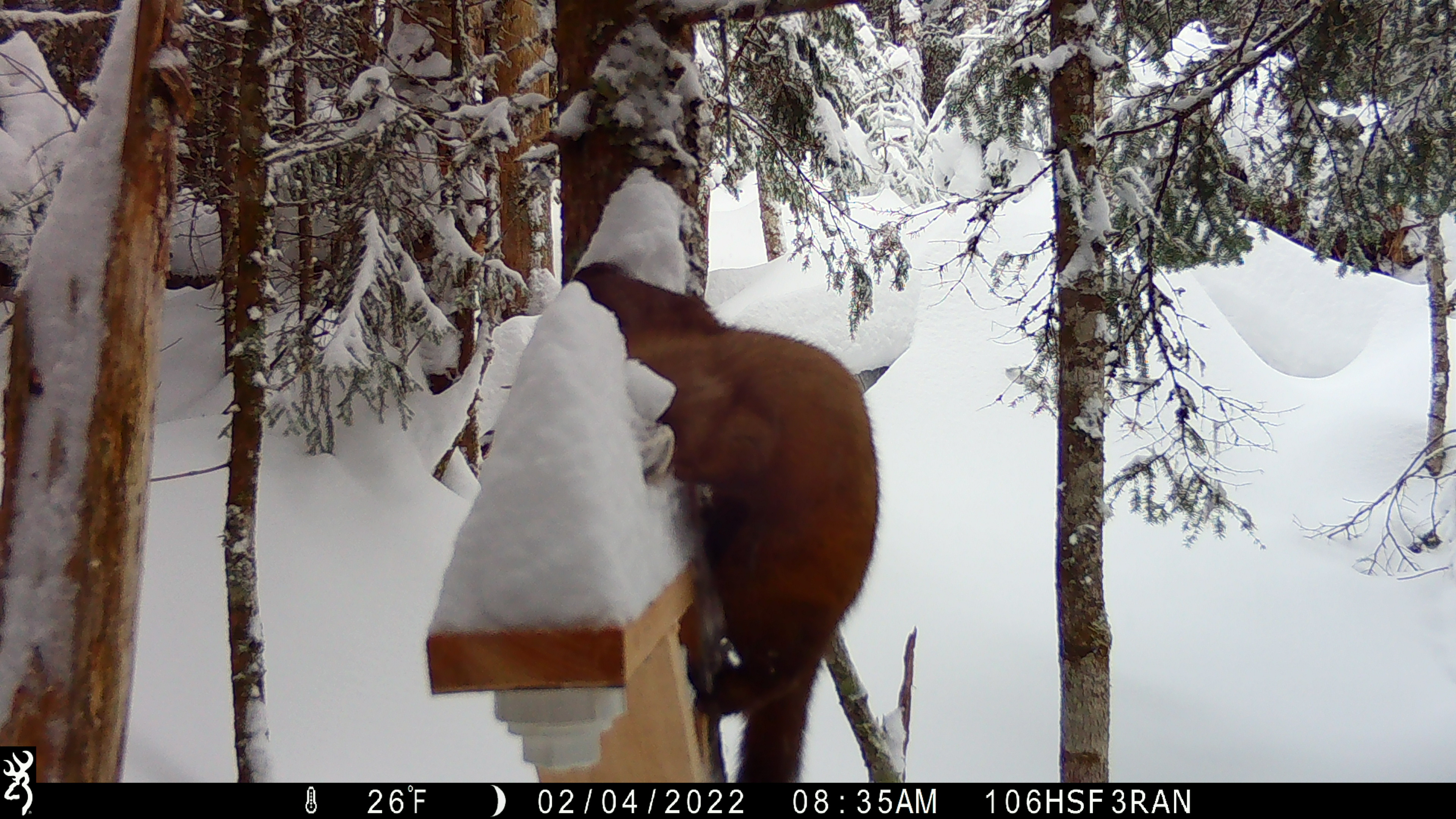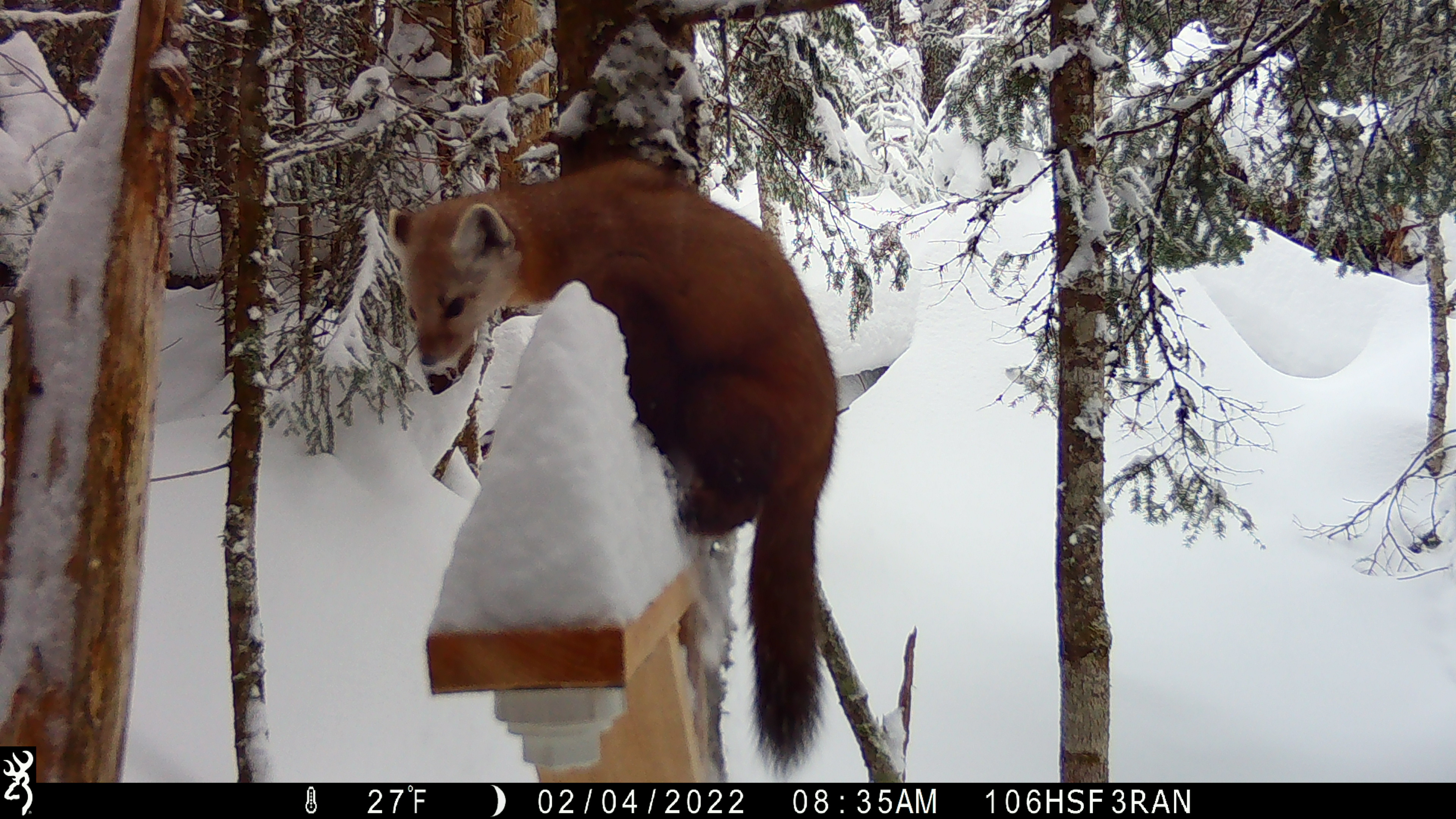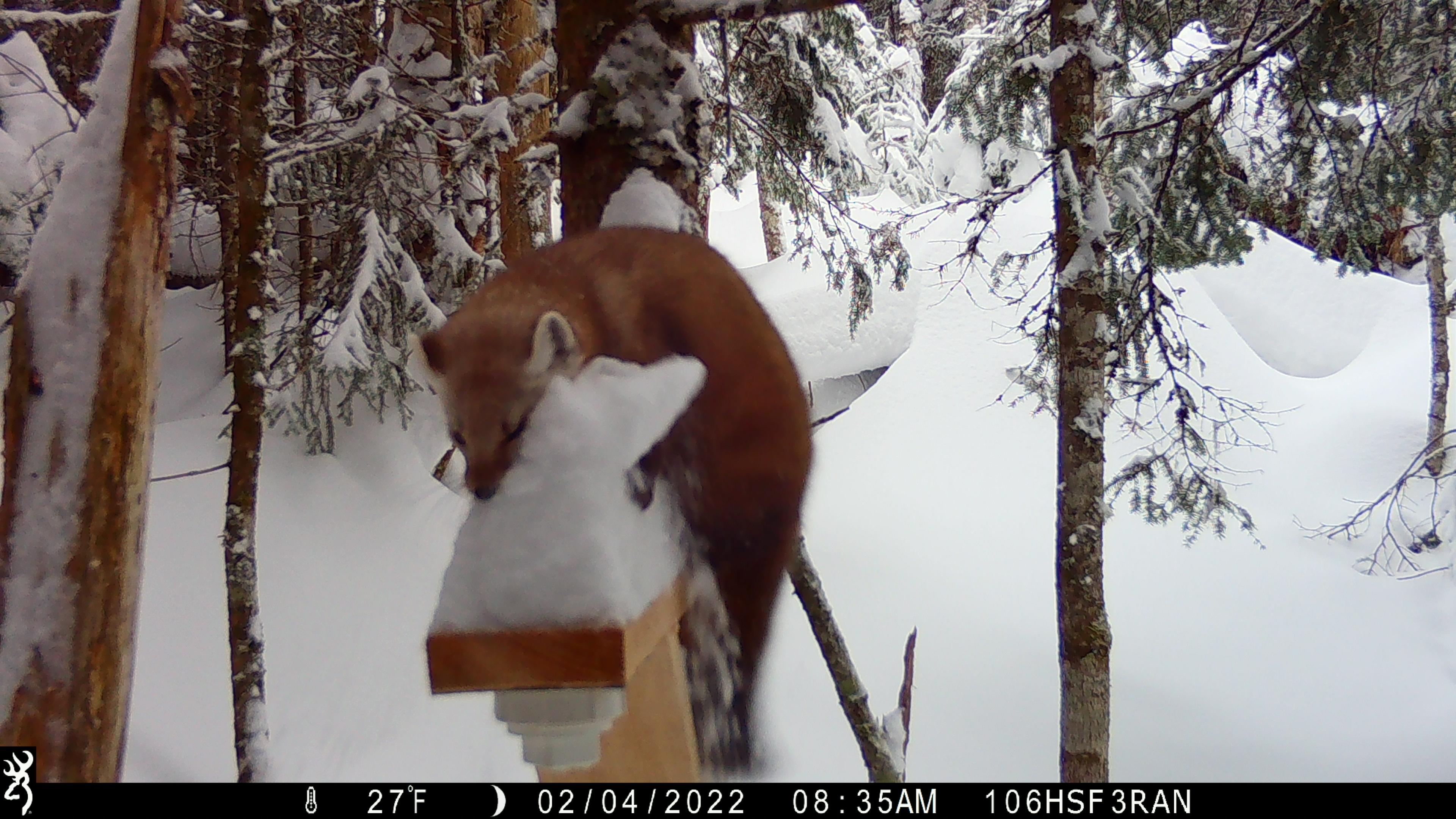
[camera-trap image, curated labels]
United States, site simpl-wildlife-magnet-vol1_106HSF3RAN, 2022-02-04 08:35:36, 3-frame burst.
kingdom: Animalia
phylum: Chordata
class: Mammalia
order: Carnivora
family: Mustelidae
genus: Martes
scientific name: Martes americana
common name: american marten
American marten (Martes americana).